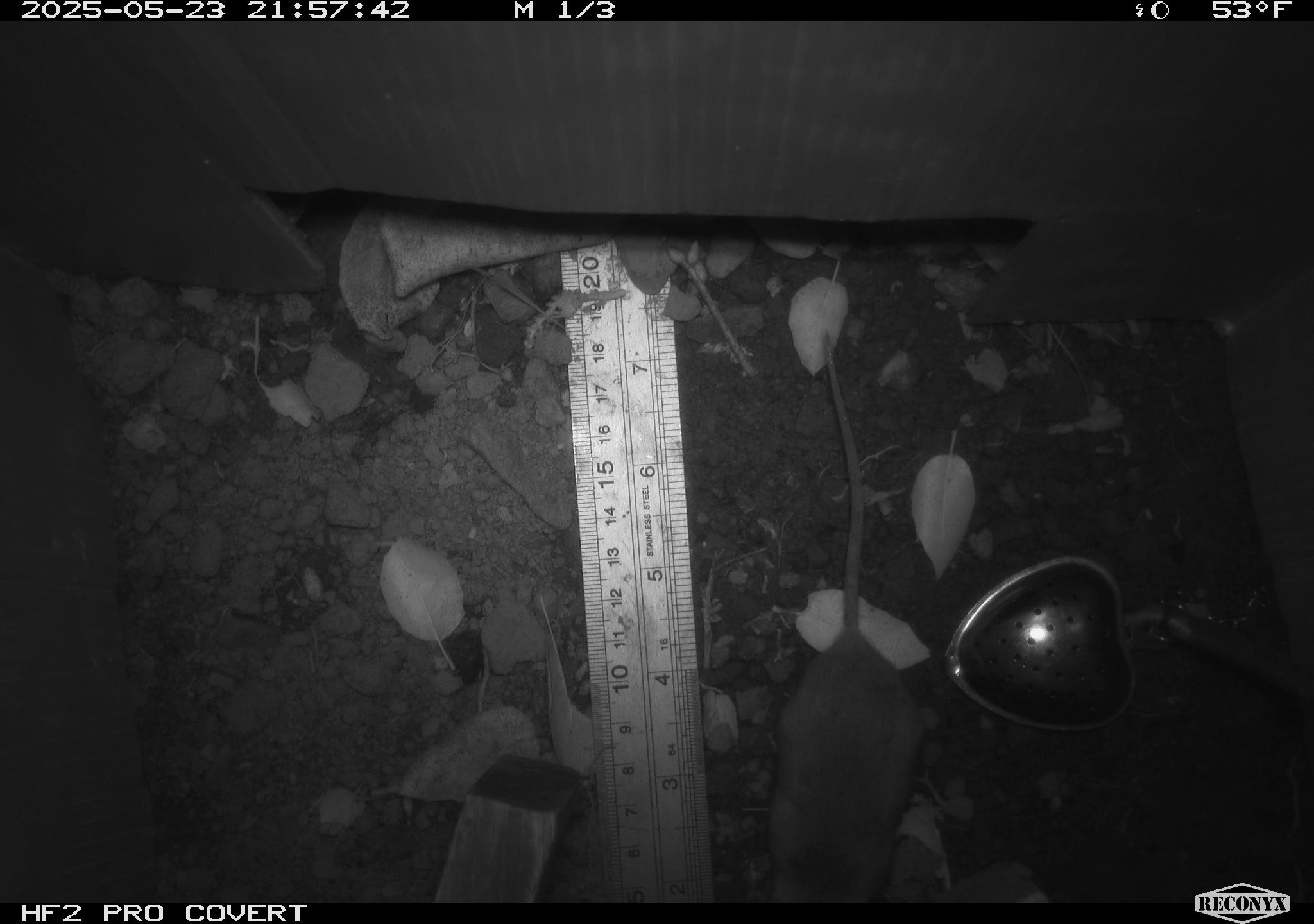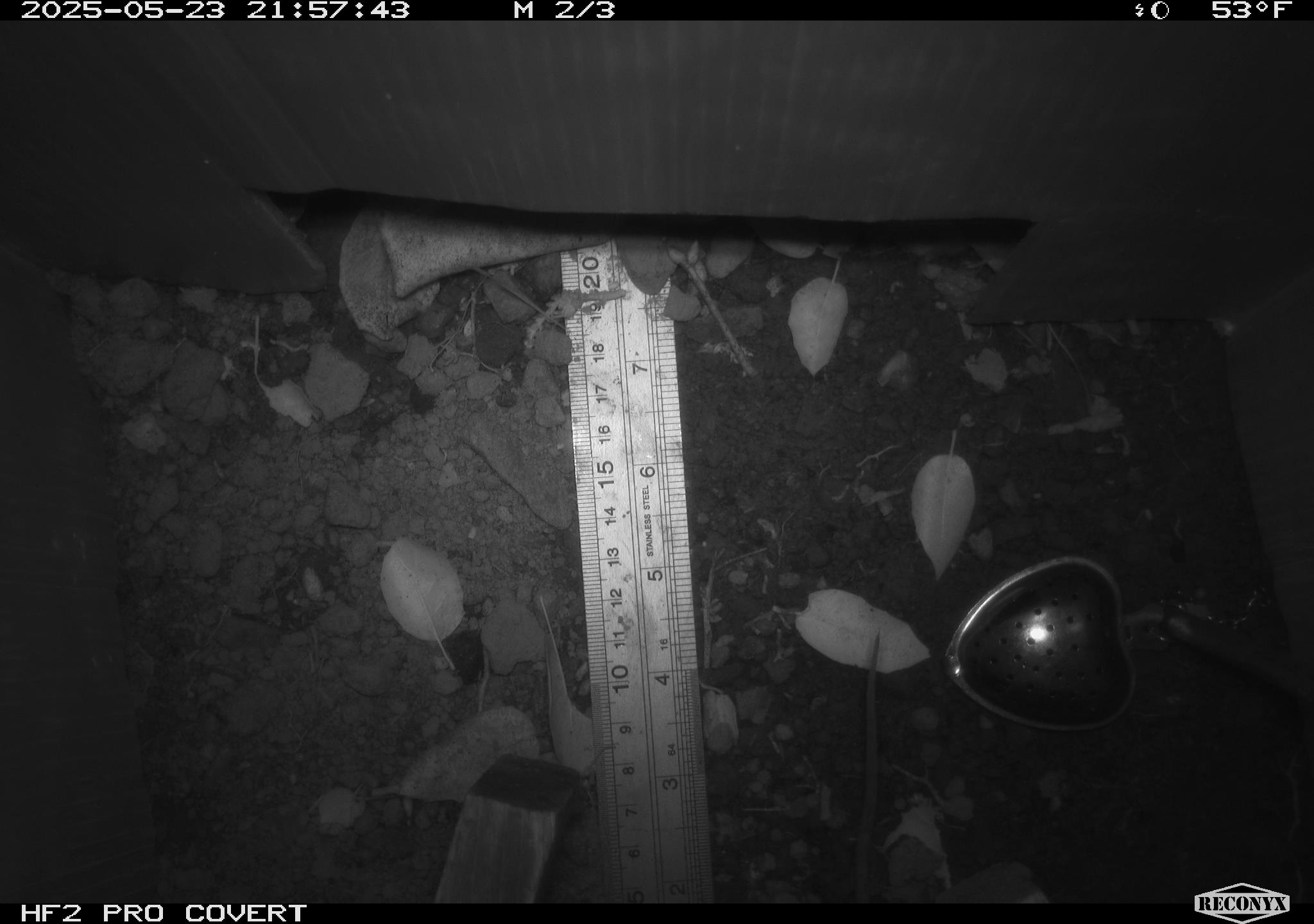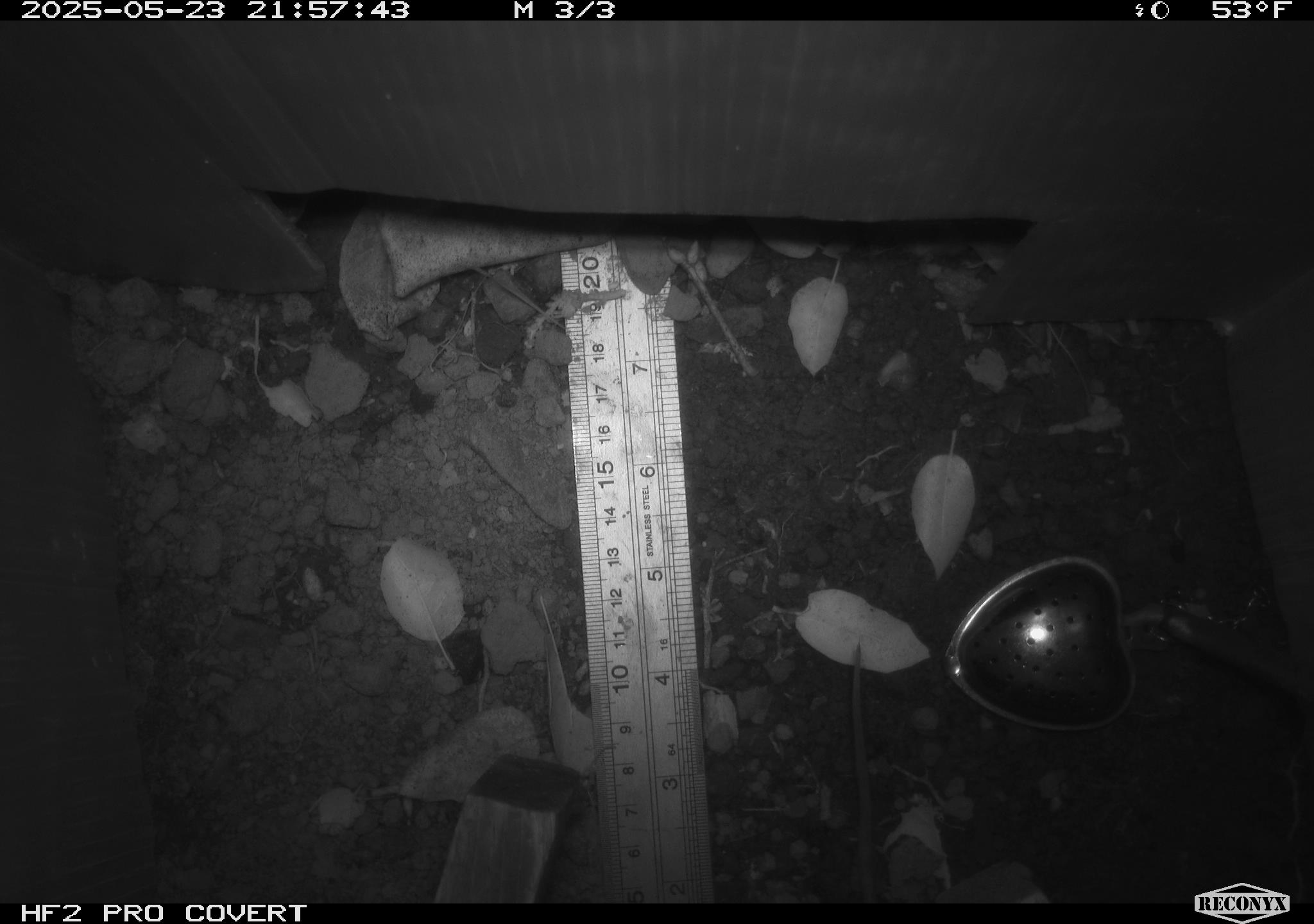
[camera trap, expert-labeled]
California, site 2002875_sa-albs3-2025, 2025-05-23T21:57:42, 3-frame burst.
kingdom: Animalia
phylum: Chordata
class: Mammalia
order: Rodentia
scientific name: Rodentia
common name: mouse species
Mouse species (Rodentia).